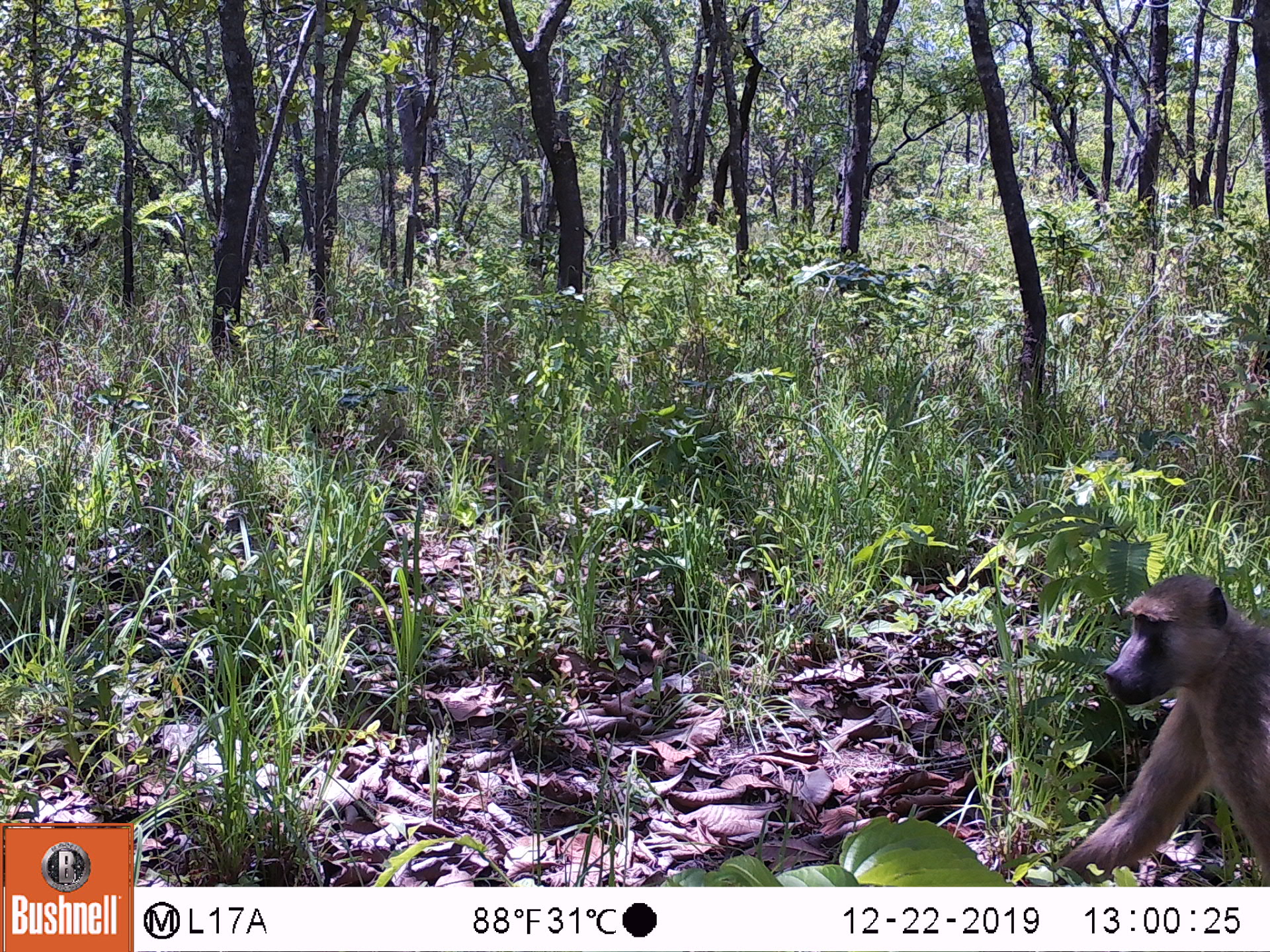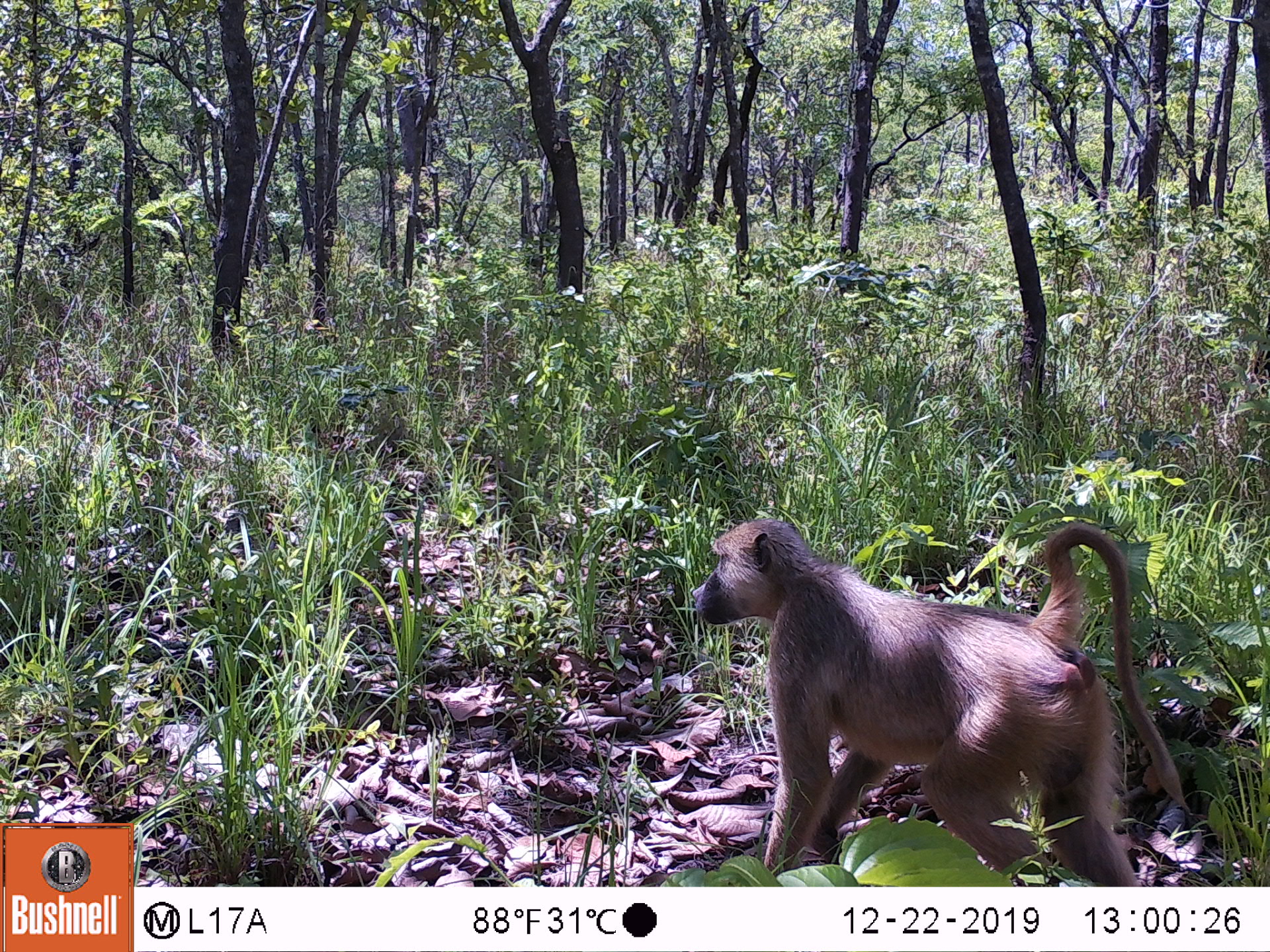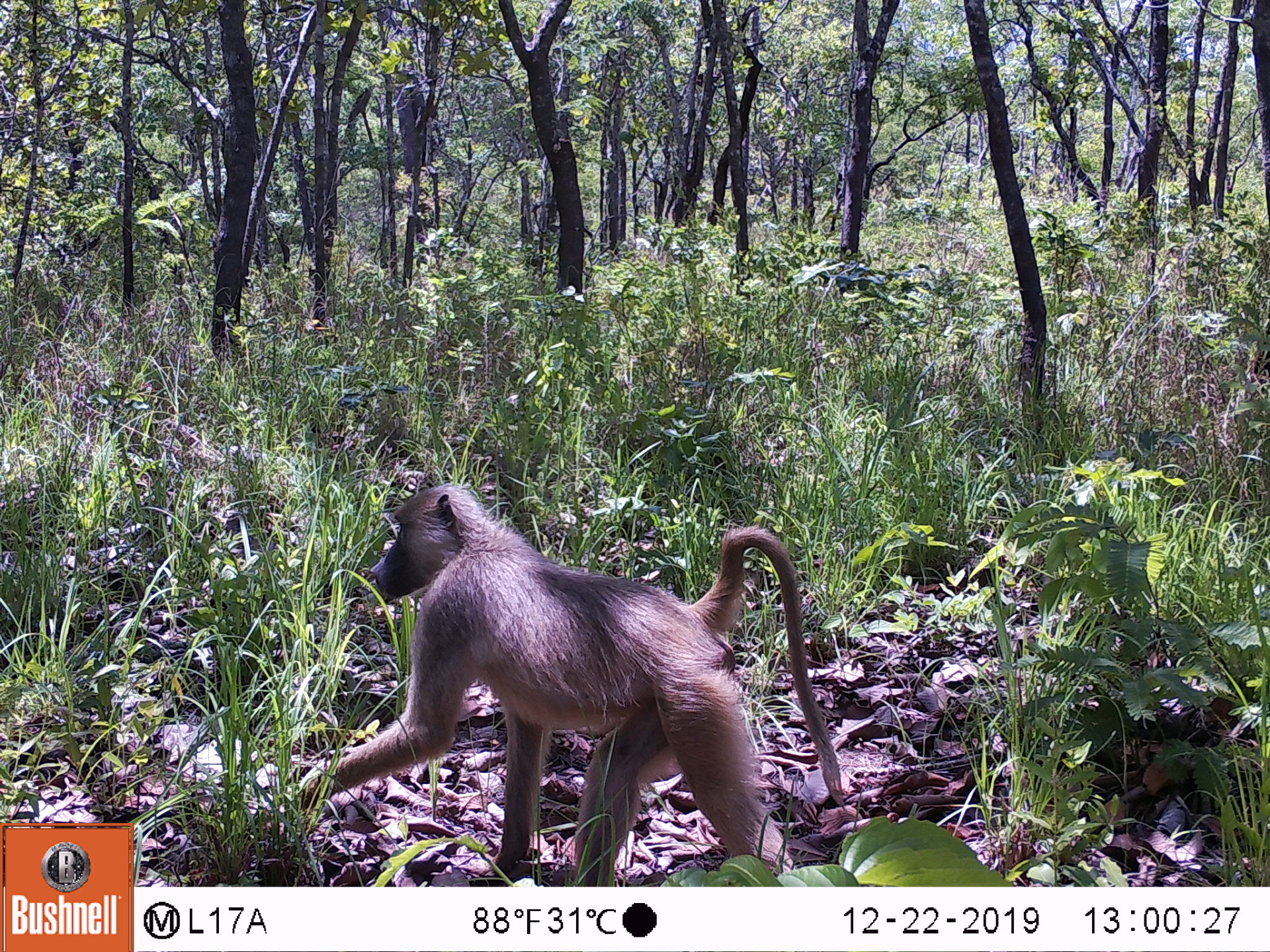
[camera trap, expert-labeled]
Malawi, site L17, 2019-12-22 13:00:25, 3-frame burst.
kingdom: Animalia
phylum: Chordata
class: Mammalia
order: Primates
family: Cercopithecidae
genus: Papio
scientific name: Papio cynocephalus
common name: yellow baboon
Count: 1.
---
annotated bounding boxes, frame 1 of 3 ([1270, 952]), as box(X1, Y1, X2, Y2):
yellow baboon: box(1050, 564, 1266, 878)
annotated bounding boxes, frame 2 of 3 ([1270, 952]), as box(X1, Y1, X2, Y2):
yellow baboon: box(690, 513, 1189, 883)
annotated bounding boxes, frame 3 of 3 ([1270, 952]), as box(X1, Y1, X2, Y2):
yellow baboon: box(288, 473, 845, 883)